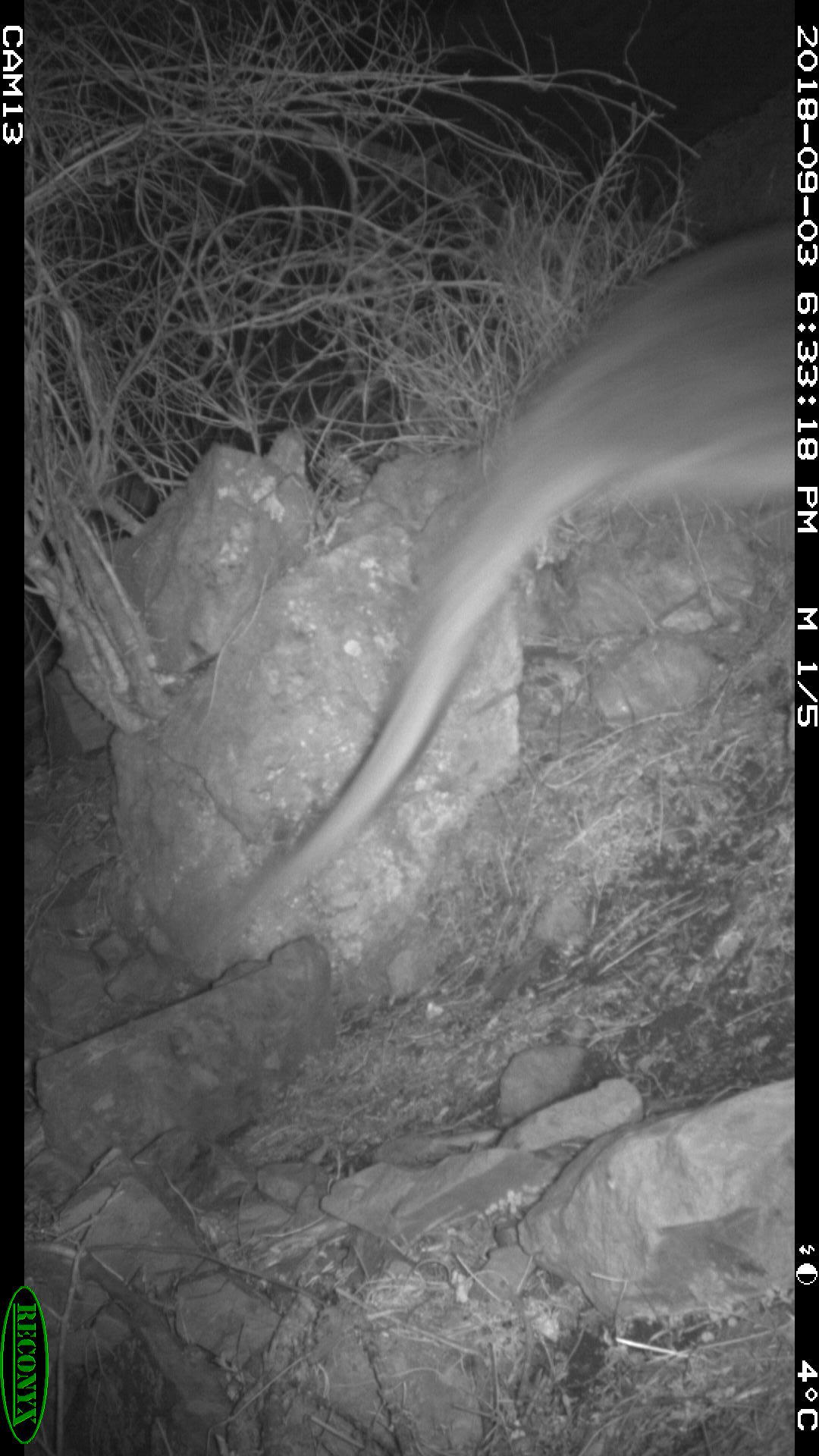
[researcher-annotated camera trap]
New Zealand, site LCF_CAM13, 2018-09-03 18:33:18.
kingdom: Animalia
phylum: Chordata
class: Mammalia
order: Diprotodontia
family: Macropodidae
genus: Notamacropus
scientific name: Notamacropus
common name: wallaby